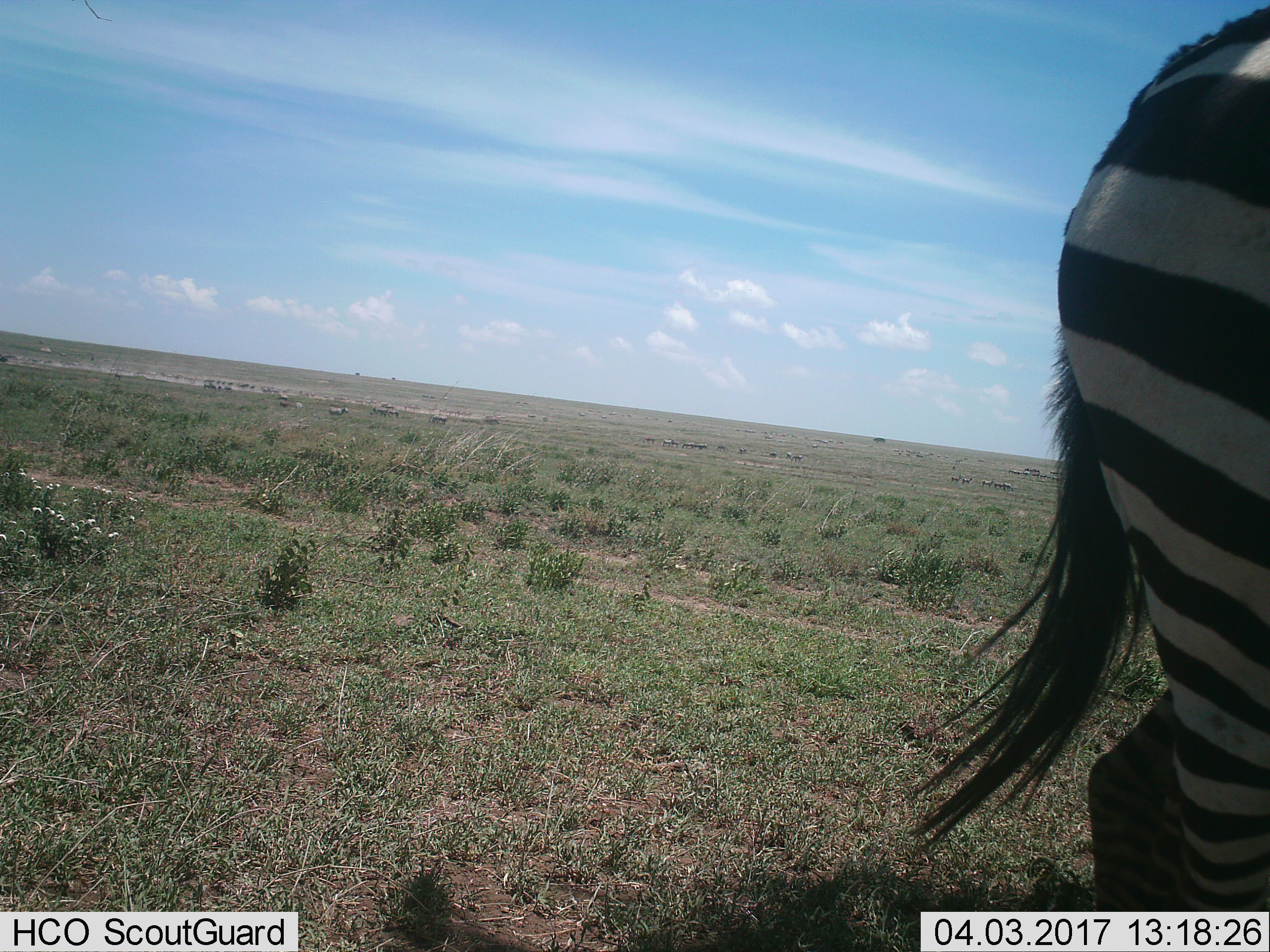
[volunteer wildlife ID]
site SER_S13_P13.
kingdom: Animalia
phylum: Chordata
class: Mammalia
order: Perissodactyla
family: Equidae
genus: Equus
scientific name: Equus quagga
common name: plains zebra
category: zebraplains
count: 1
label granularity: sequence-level